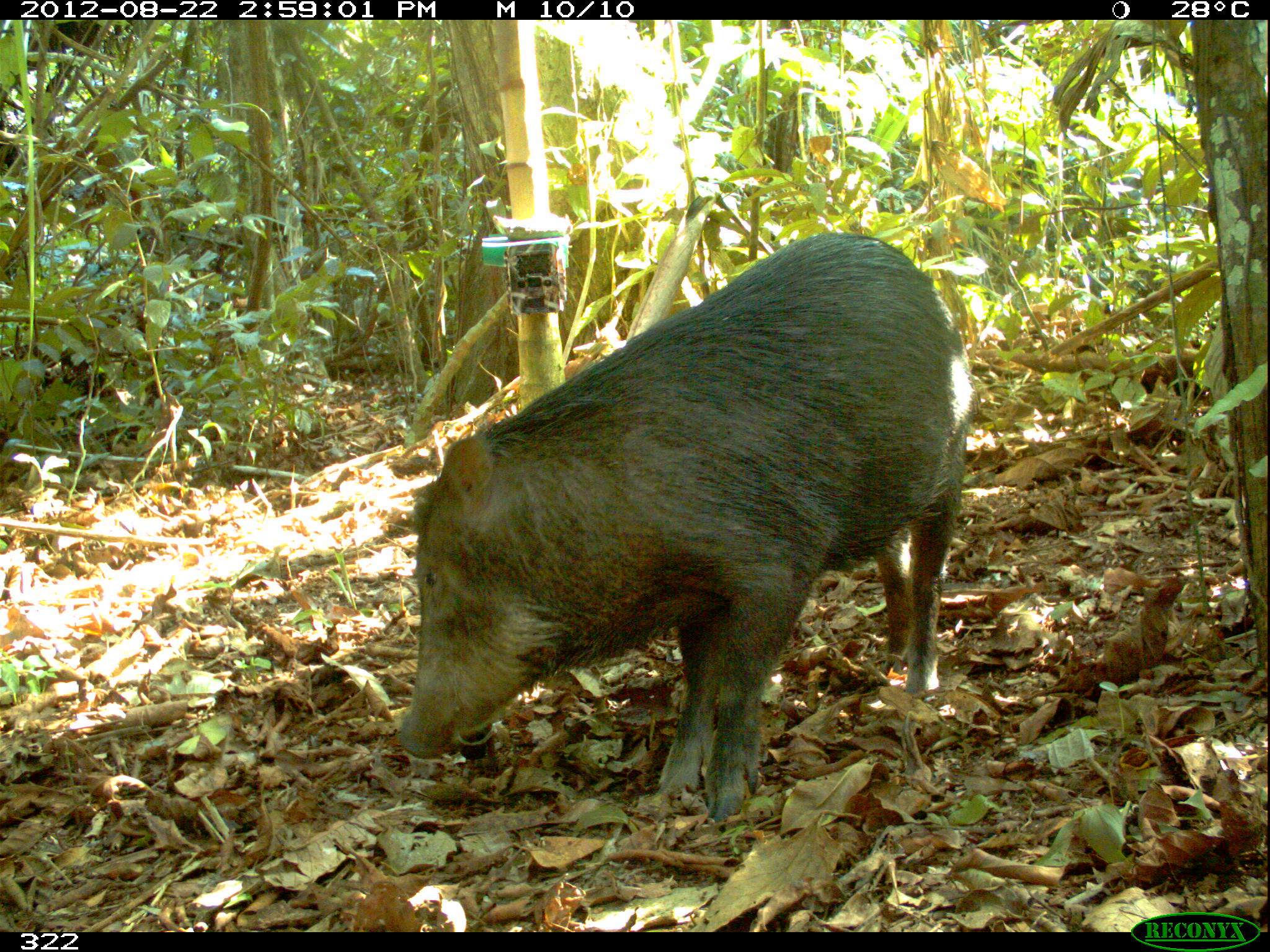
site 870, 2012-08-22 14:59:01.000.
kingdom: Animalia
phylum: Chordata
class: Mammalia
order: Artiodactyla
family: Tayassuidae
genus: Tayassu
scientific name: Tayassu pecari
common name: white-lipped peccary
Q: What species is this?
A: Tayassu pecari (white-lipped peccary).